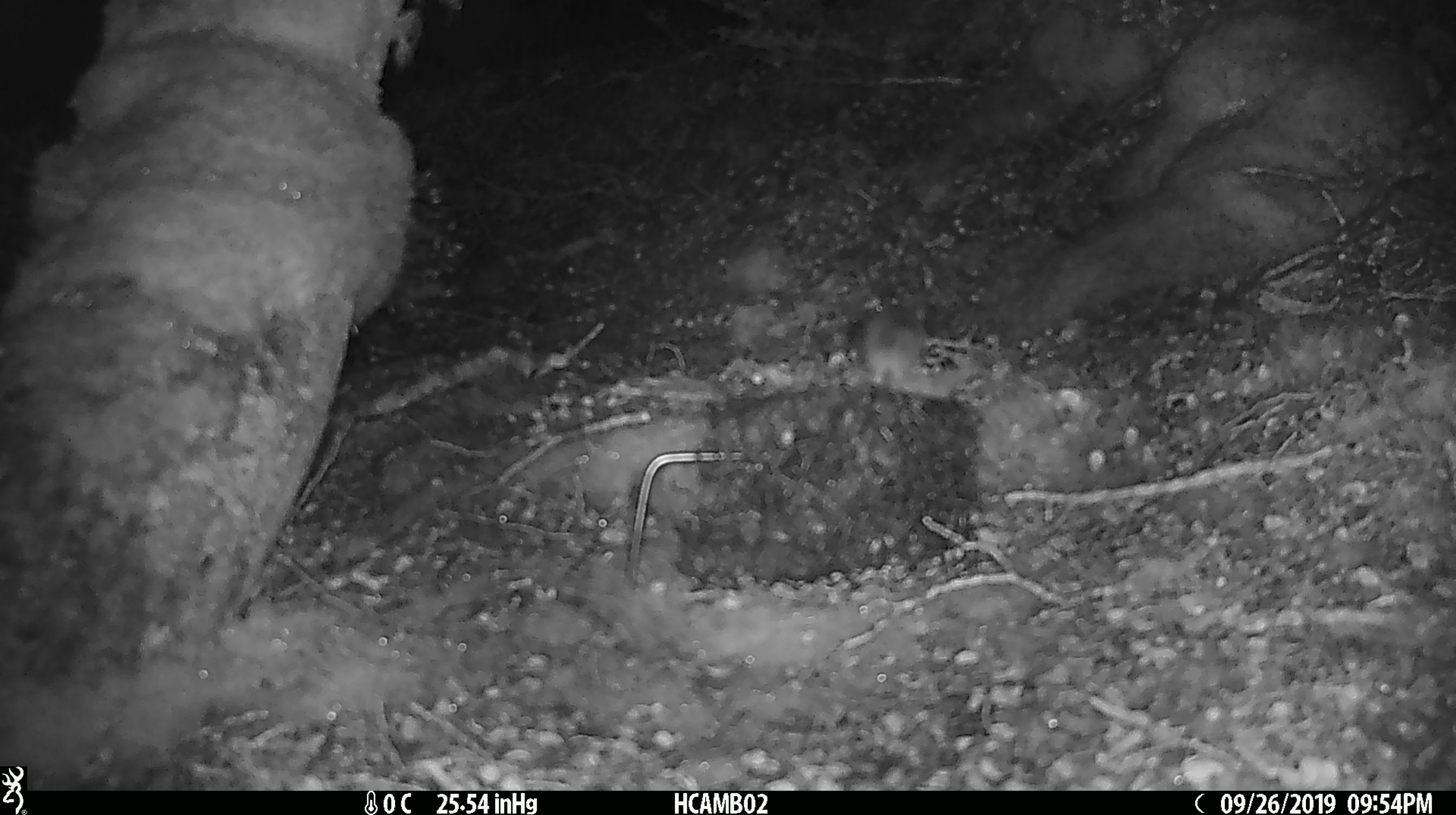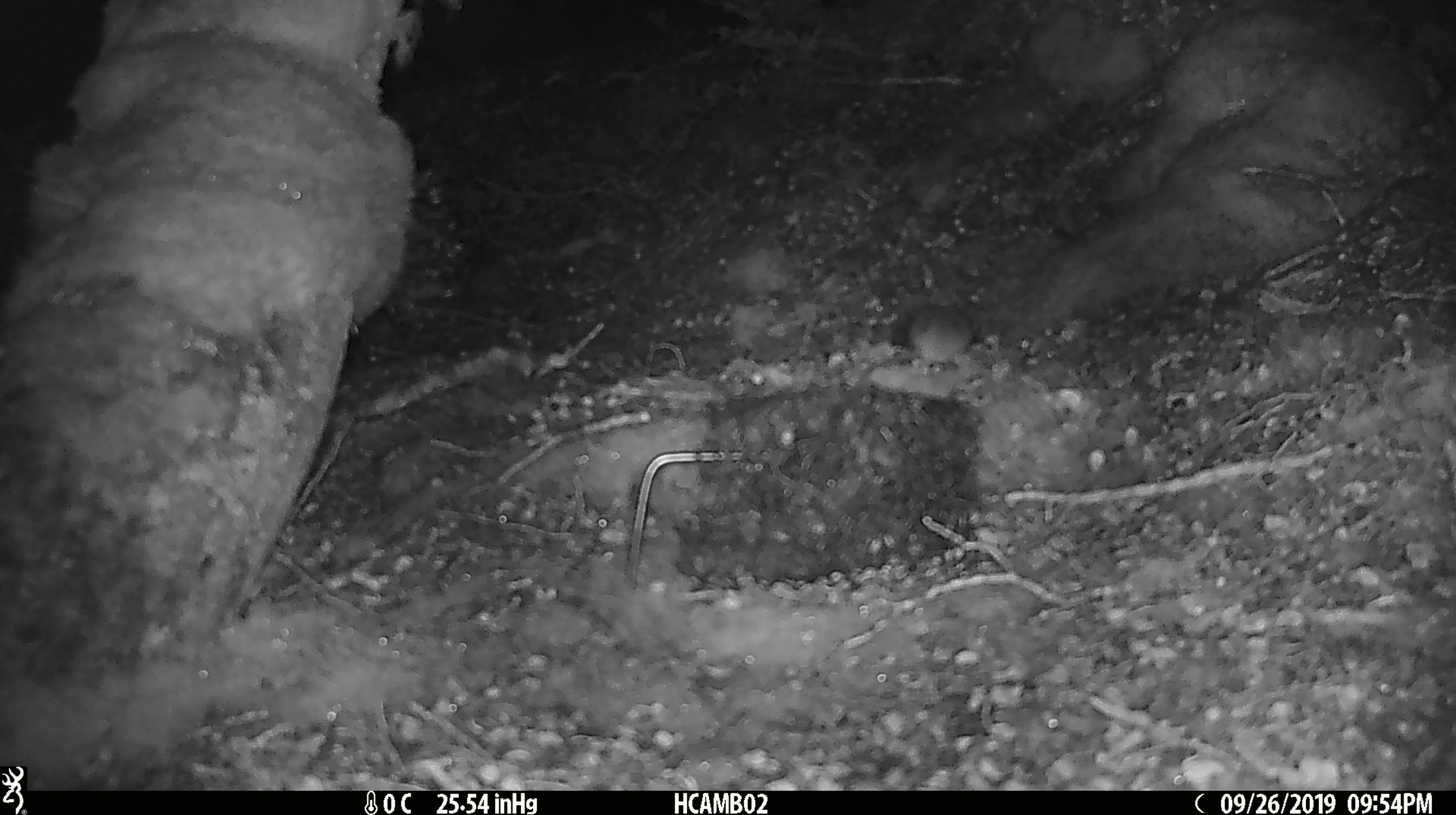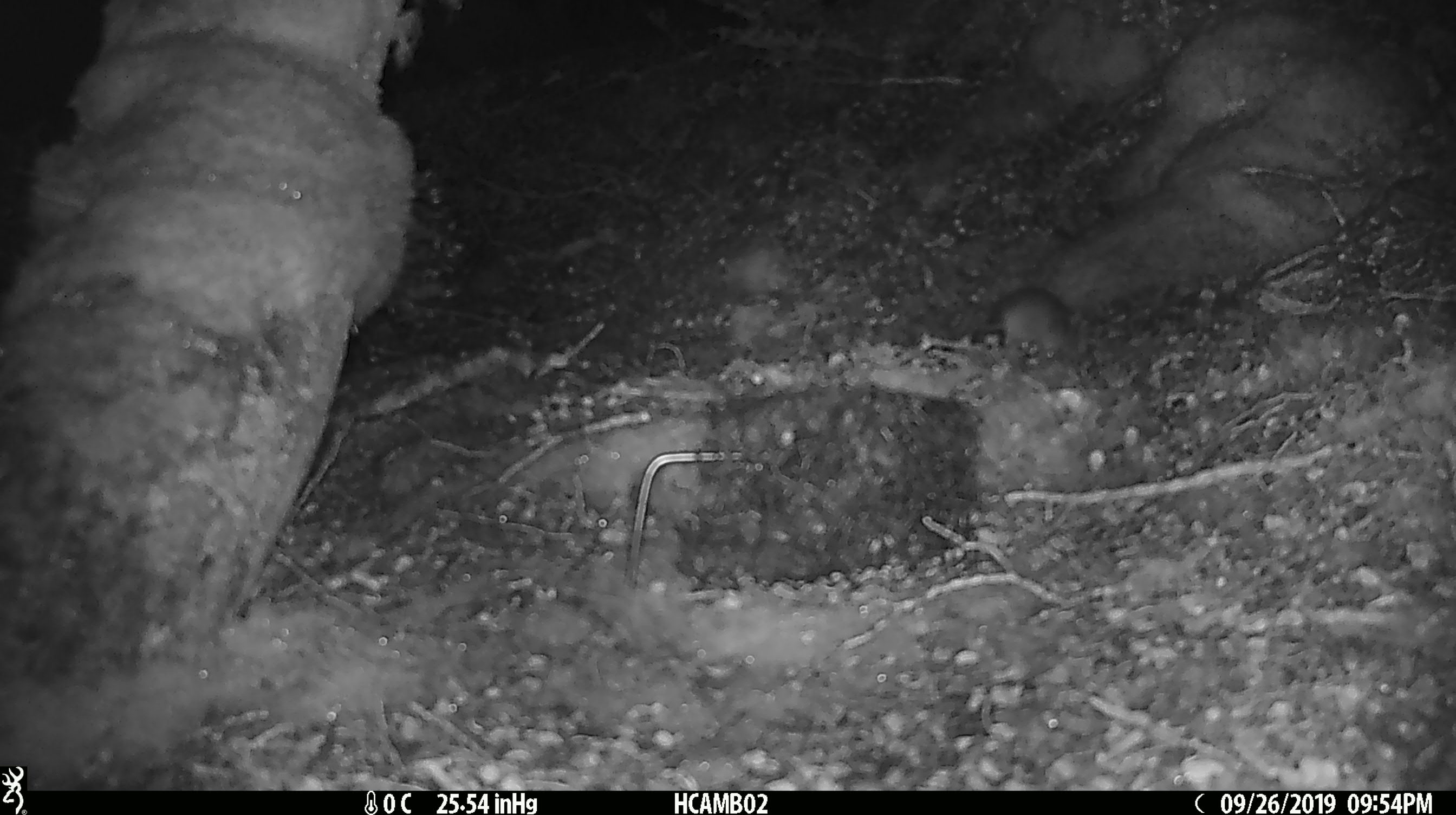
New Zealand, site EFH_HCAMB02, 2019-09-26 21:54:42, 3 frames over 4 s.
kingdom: Animalia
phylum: Chordata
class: Mammalia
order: Rodentia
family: Muridae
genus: Mus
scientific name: Mus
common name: mouse